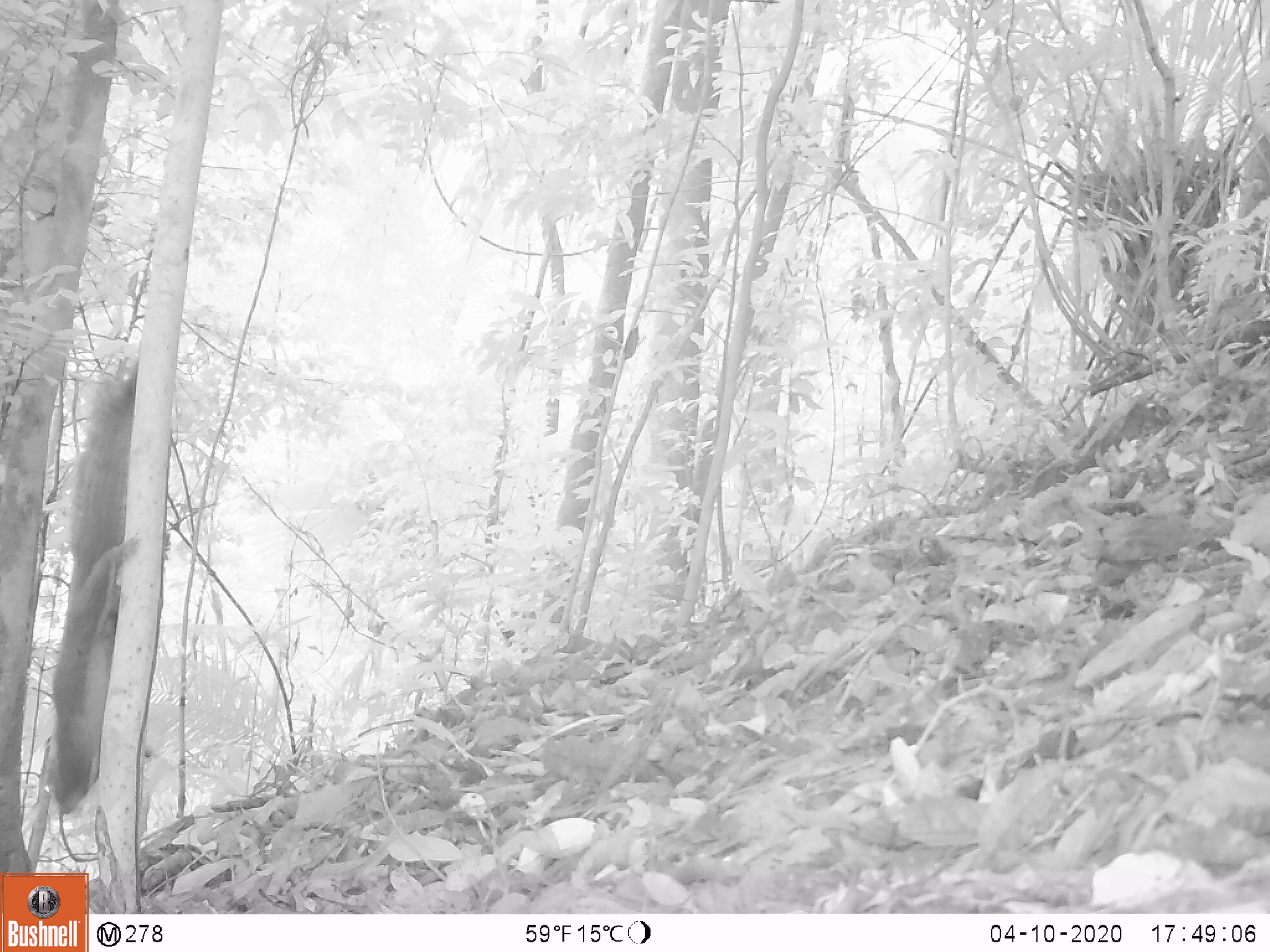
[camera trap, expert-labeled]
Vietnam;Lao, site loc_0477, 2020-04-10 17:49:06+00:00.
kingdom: Animalia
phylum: Chordata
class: Mammalia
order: Rodentia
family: Sciuridae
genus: Callosciurus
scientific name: Callosciurus erythraeus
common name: pallas's squirrel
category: pallass squirrel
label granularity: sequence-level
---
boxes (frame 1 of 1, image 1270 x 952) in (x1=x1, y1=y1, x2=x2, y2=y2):
pallass squirrel: (x1=46, y1=358, x2=170, y2=816)